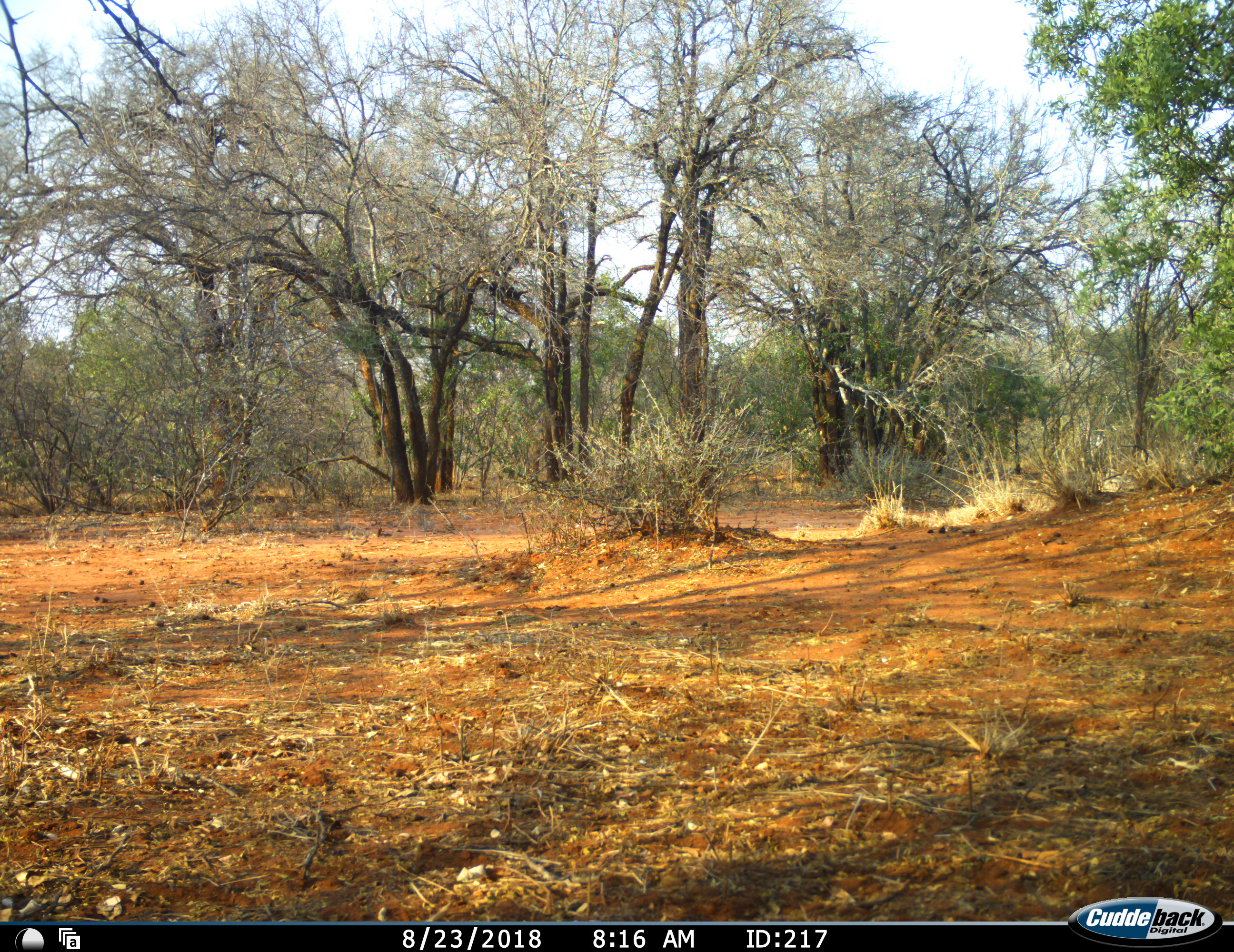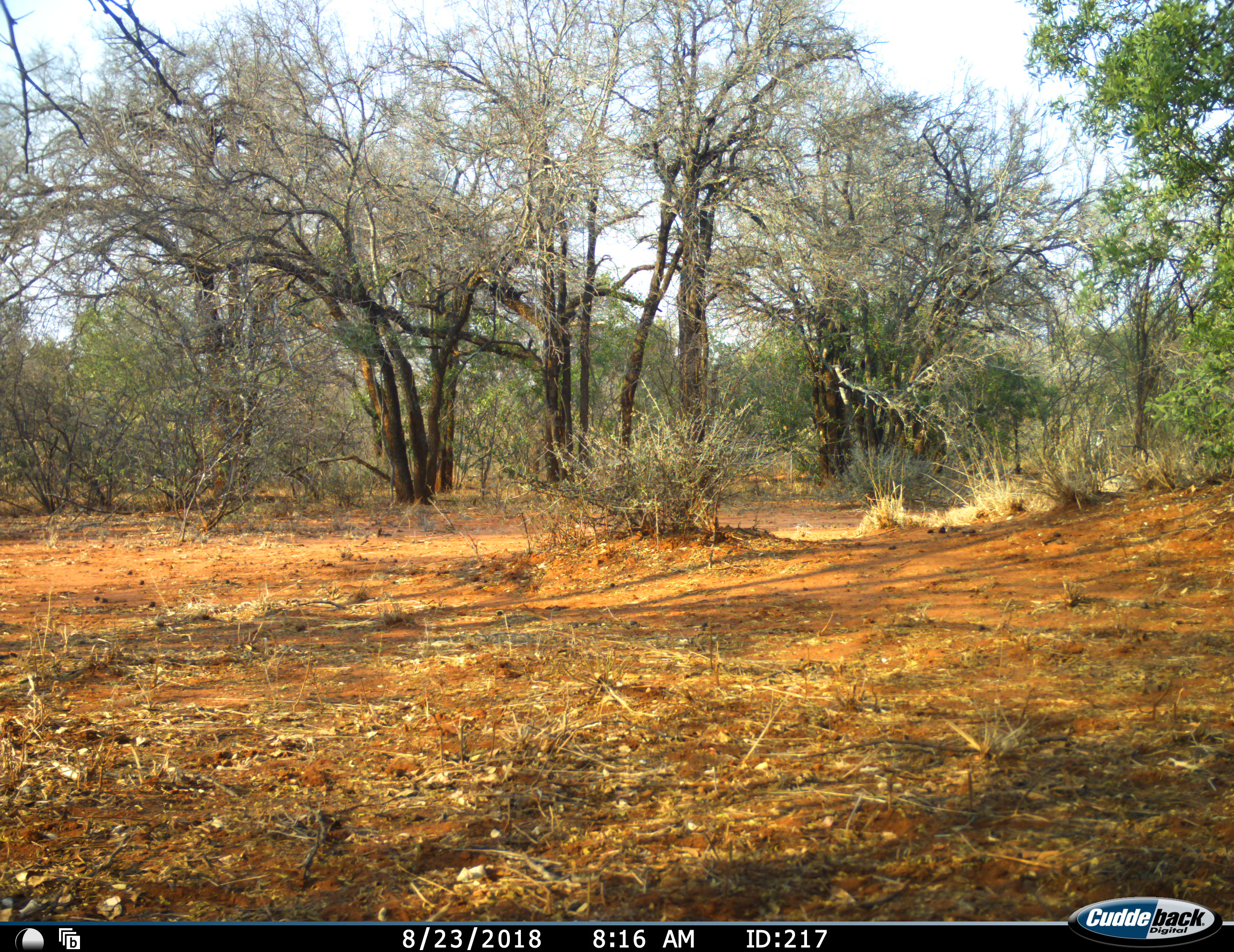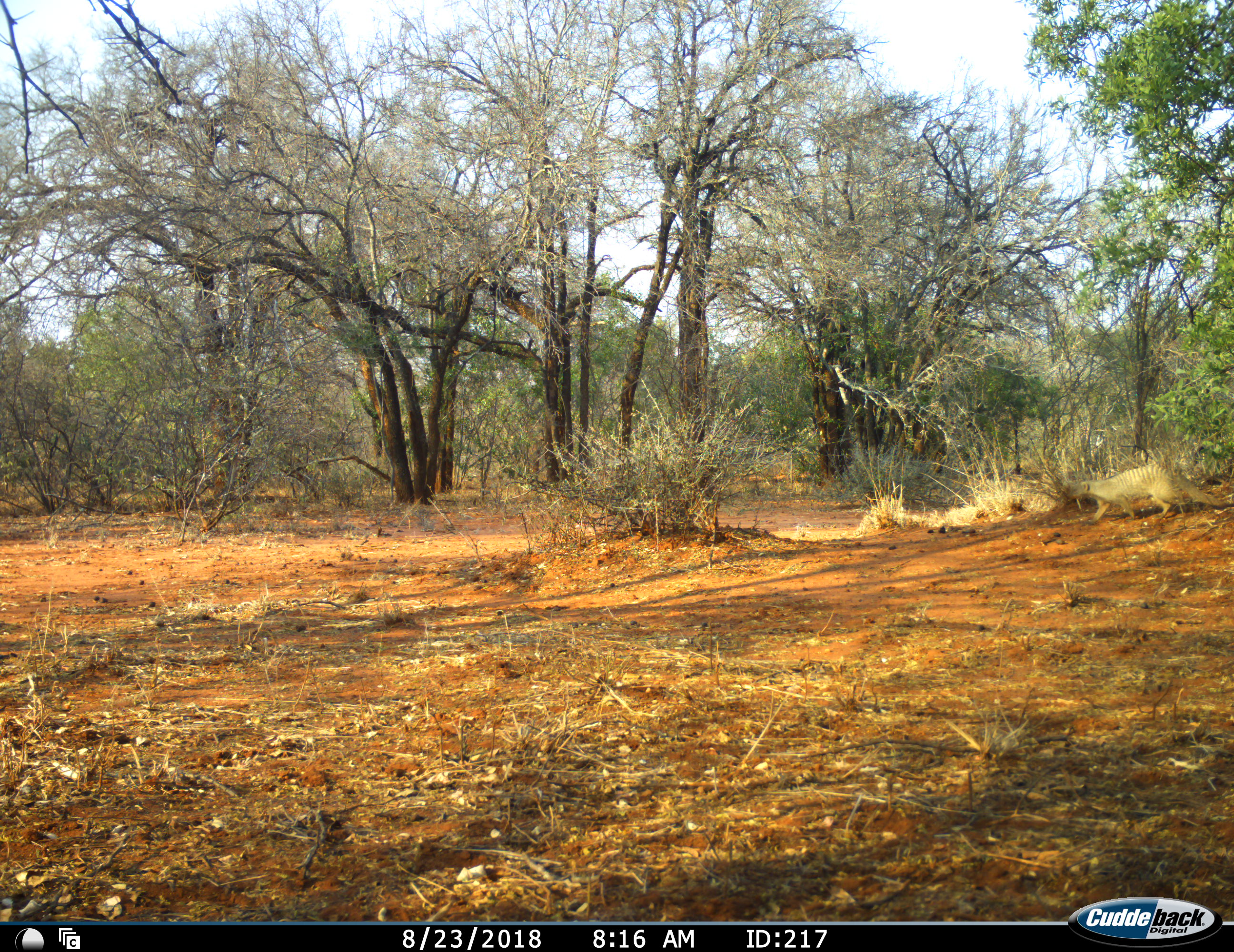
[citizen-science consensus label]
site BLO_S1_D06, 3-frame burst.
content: unidentified animal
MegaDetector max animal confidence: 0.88